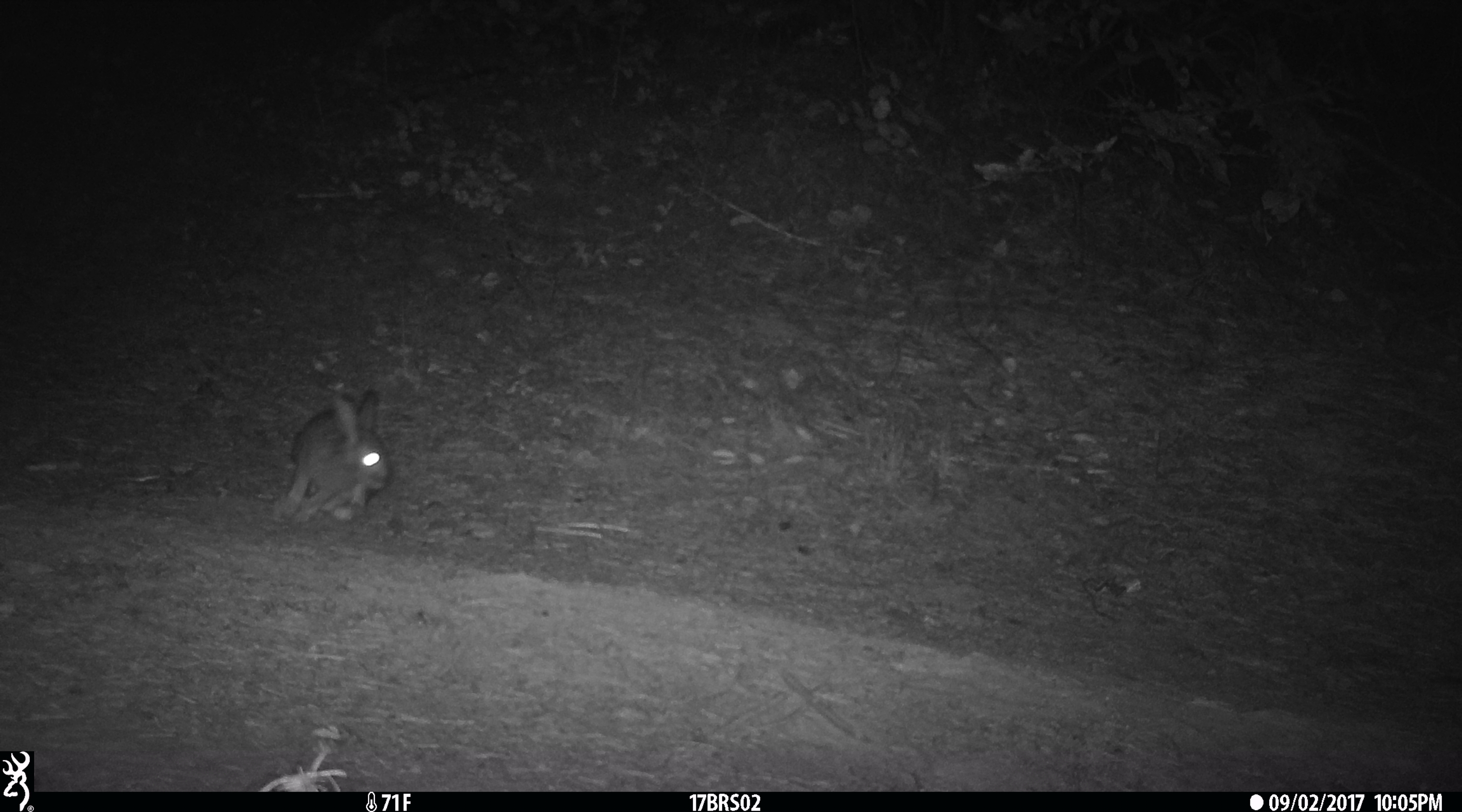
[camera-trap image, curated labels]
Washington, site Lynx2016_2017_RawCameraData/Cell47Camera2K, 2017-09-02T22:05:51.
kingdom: Animalia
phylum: Chordata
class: Mammalia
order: Lagomorpha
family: Leporidae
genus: Lepus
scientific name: Lepus americanus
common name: snowshoe hare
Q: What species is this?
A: Lepus americanus (snowshoe hare).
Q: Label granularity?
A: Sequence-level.